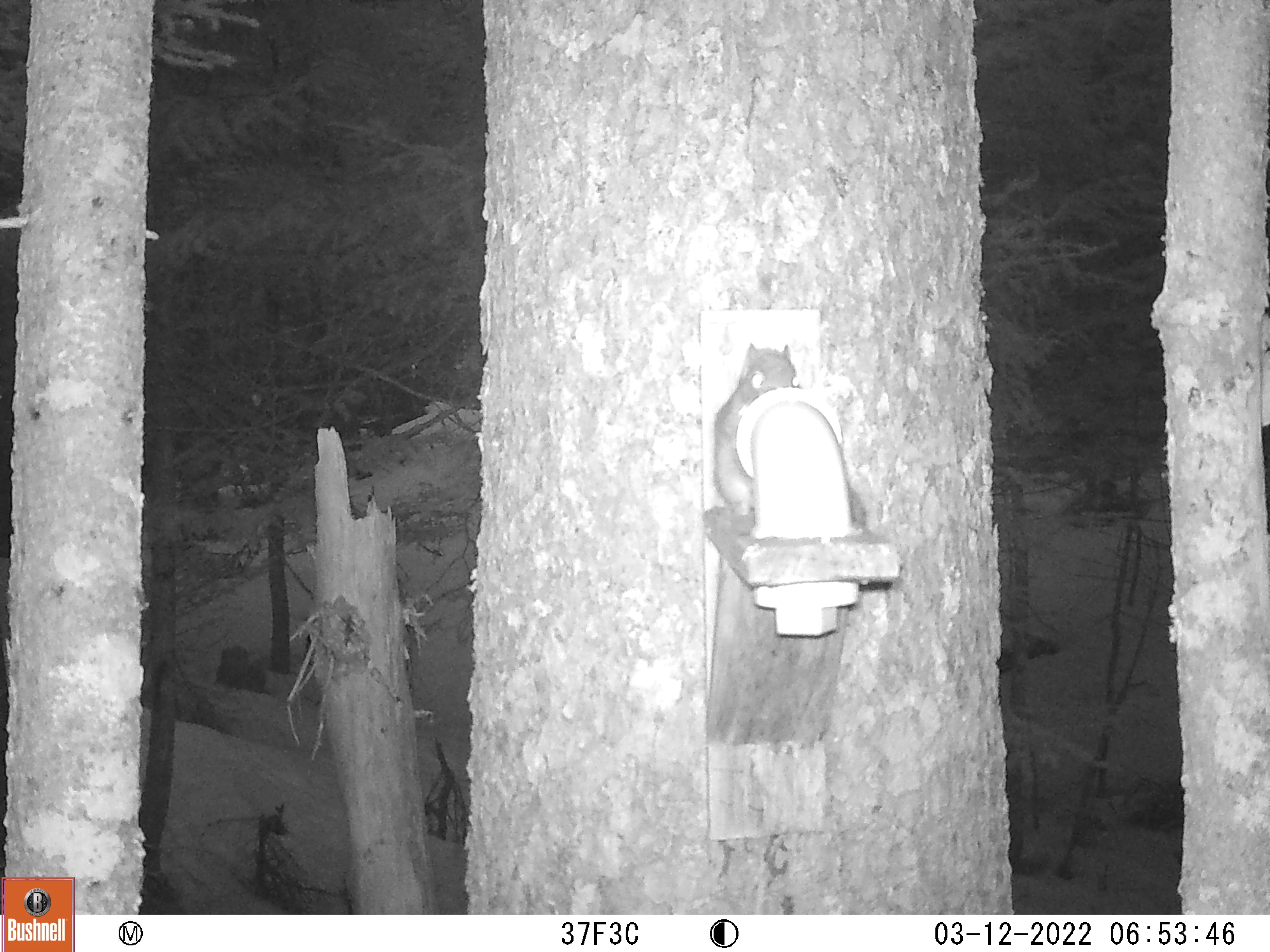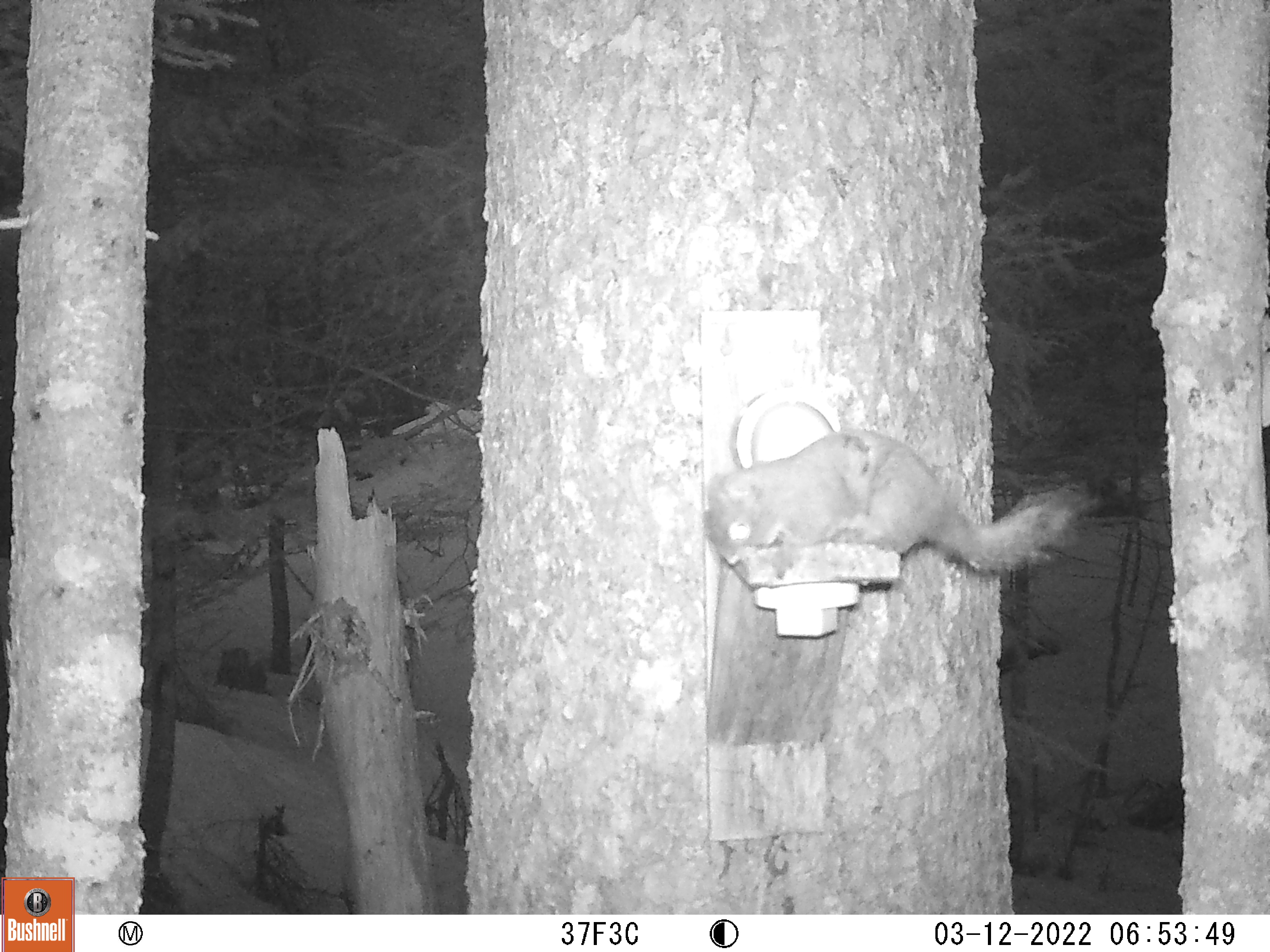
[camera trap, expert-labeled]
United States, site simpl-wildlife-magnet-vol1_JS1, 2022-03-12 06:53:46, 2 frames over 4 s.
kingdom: Animalia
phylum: Chordata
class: Mammalia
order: Rodentia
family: Sciuridae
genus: Tamiasciurus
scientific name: Tamiasciurus hudsonicus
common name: red squirrel